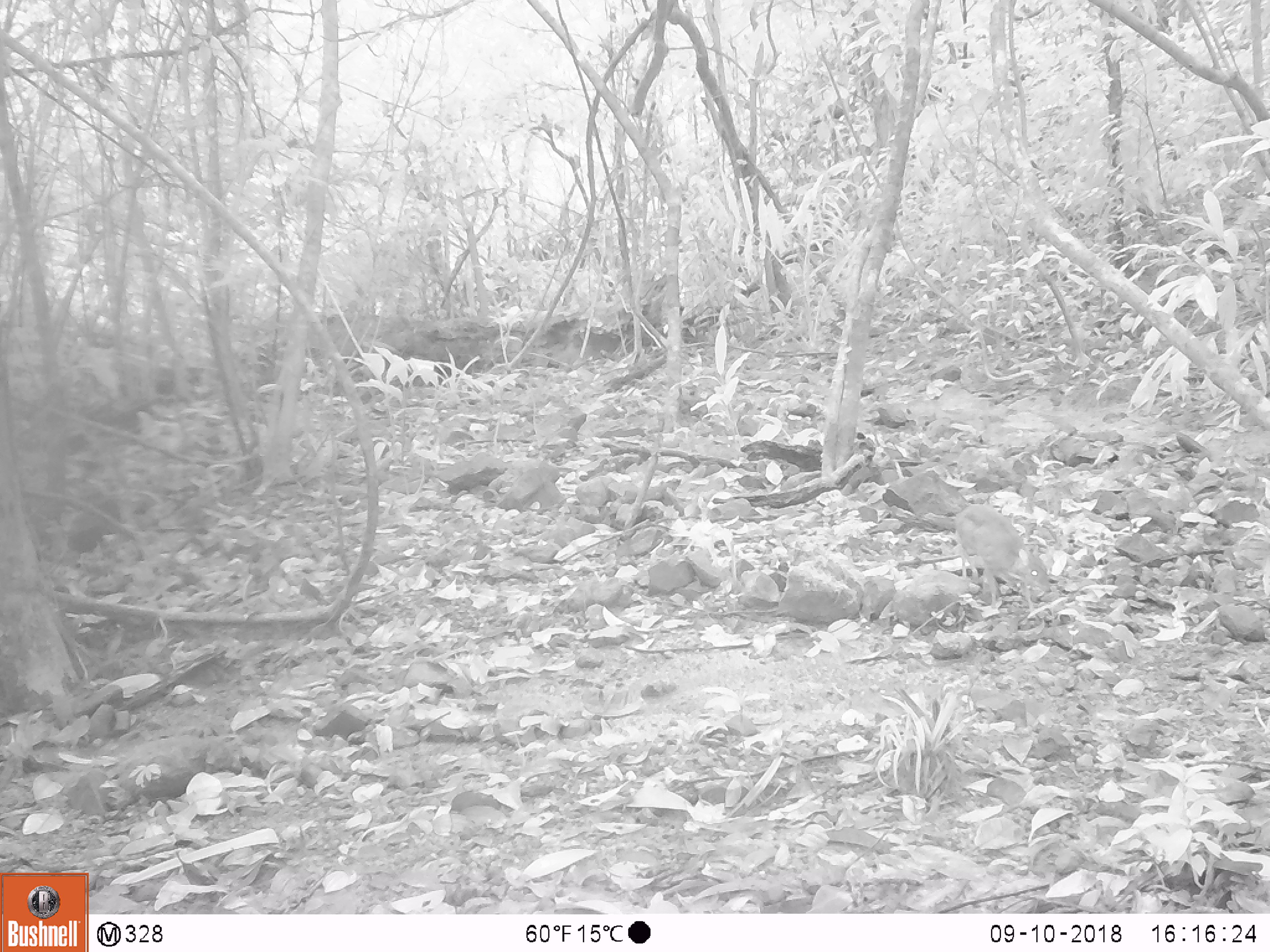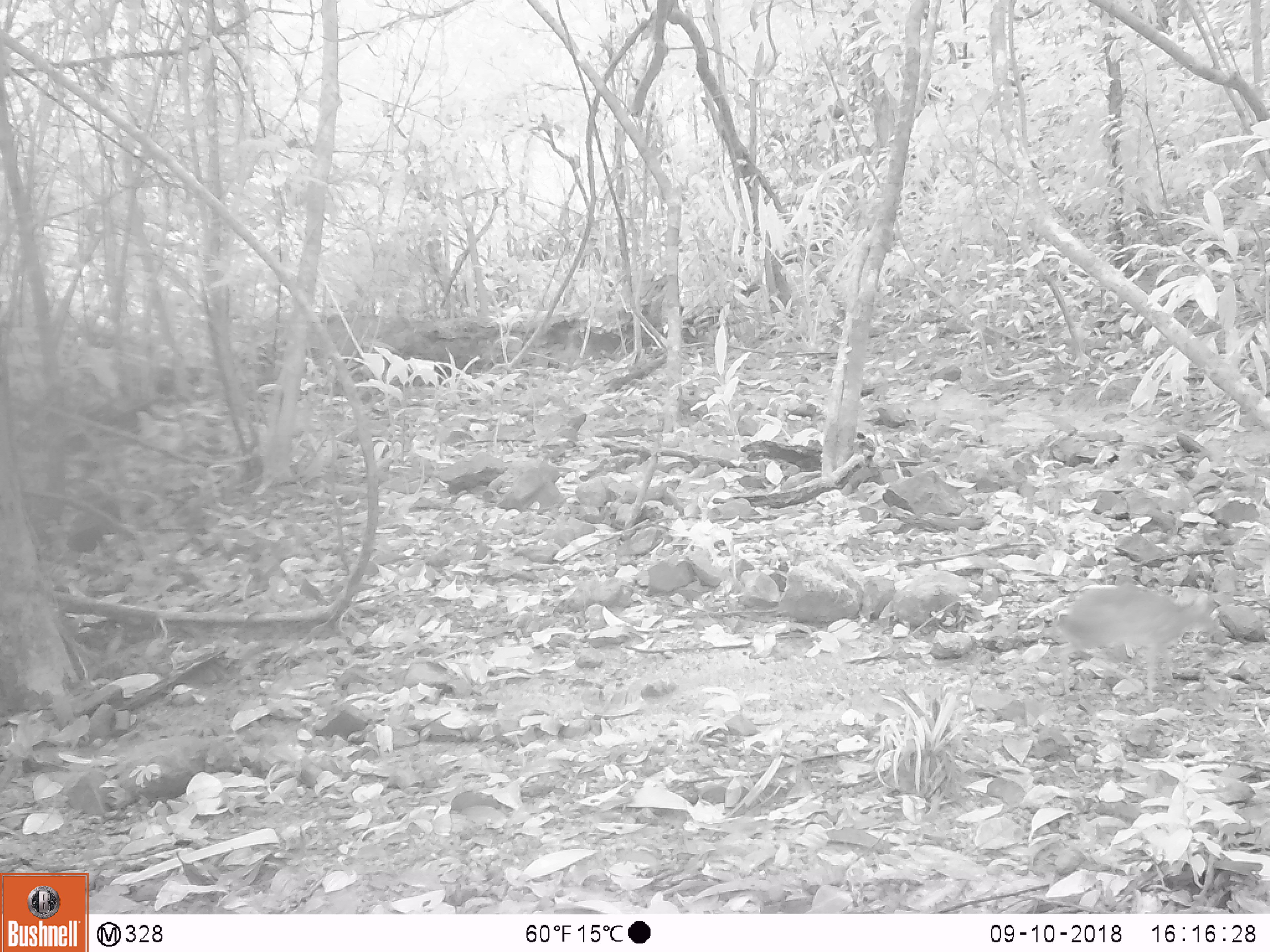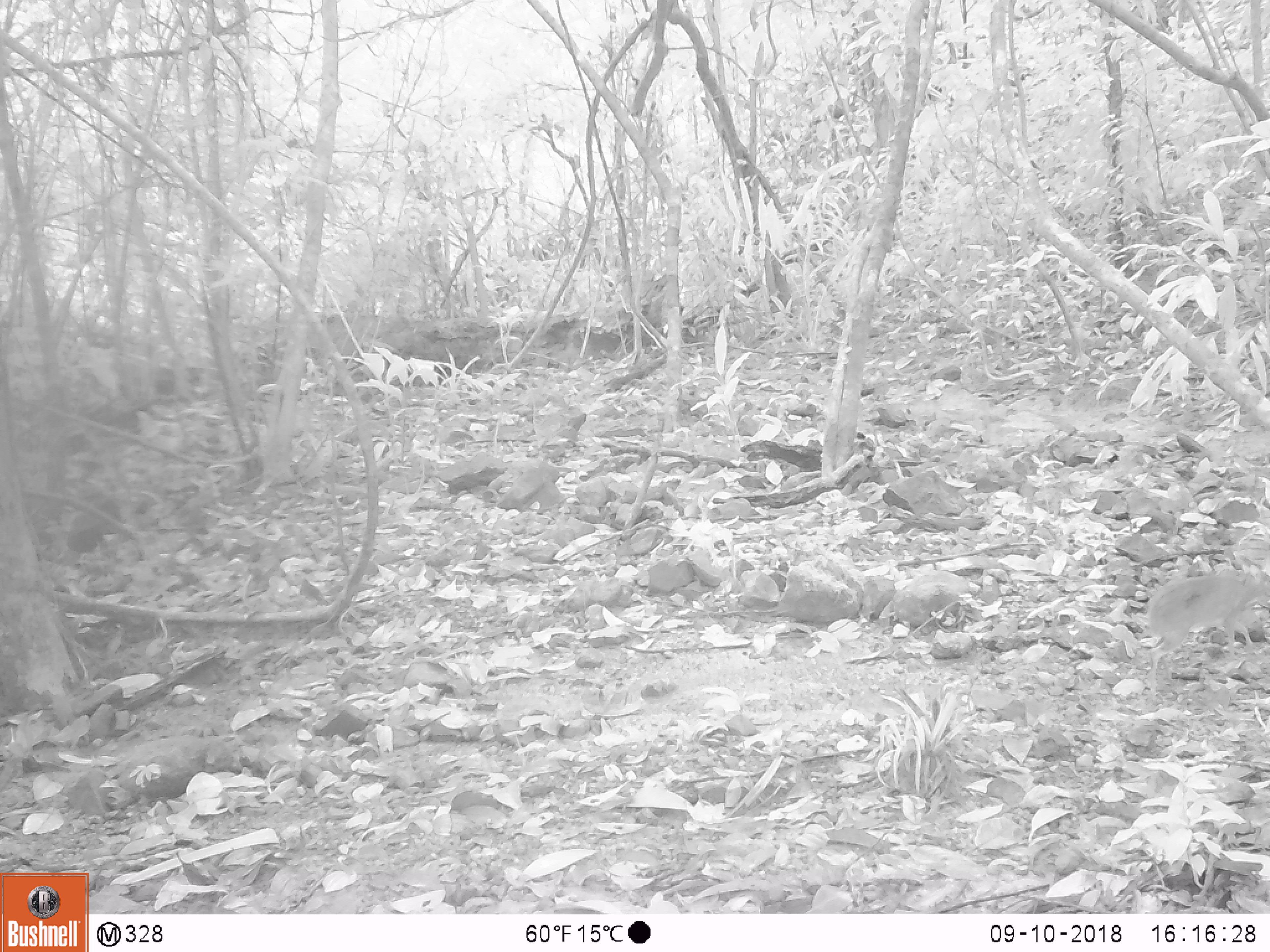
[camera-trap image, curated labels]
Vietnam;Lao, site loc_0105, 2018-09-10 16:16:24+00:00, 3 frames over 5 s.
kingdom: Animalia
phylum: Chordata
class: Mammalia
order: Artiodactyla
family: Tragulidae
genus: Moschiola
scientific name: Moschiola meminna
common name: chevrotain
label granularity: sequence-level